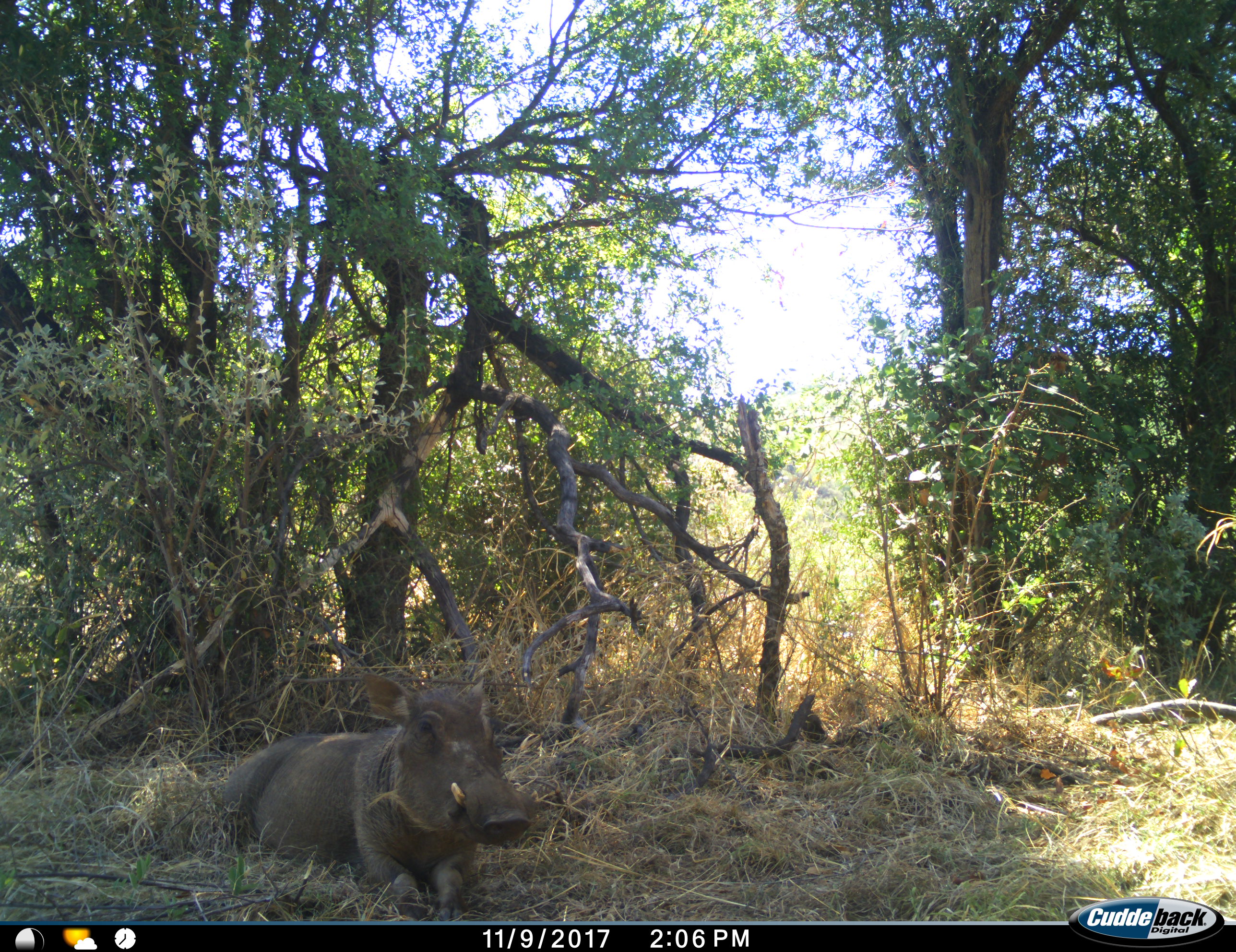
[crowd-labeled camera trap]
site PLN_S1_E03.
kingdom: Animalia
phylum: Chordata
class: Mammalia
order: Artiodactyla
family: Suidae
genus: Phacochoerus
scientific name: Phacochoerus africanus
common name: warthog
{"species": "warthog (Phacochoerus africanus)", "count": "1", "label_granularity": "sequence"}